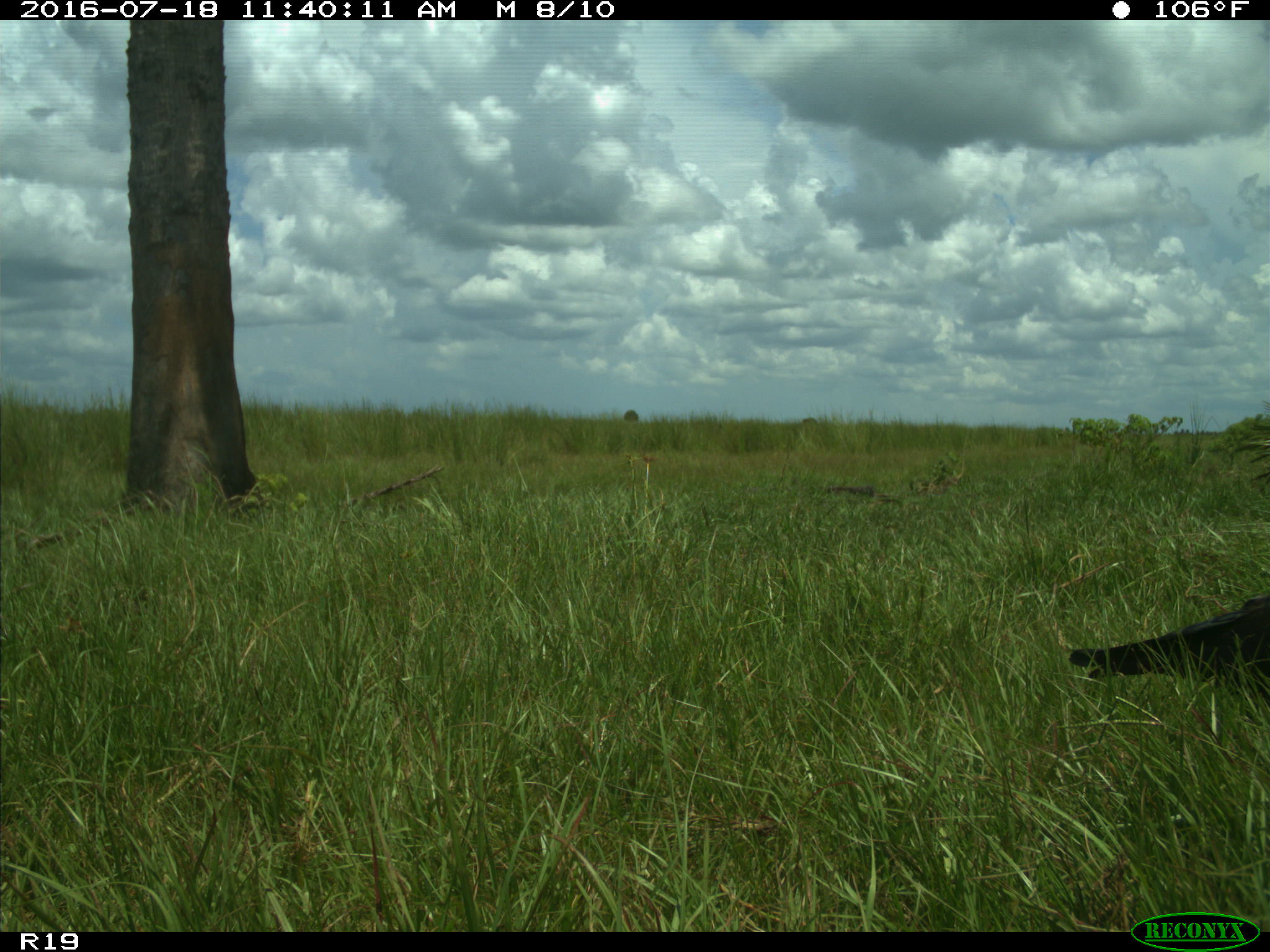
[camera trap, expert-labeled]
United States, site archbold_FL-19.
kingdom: Animalia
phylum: Chordata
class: Aves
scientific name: Aves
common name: birds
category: unidentified bird